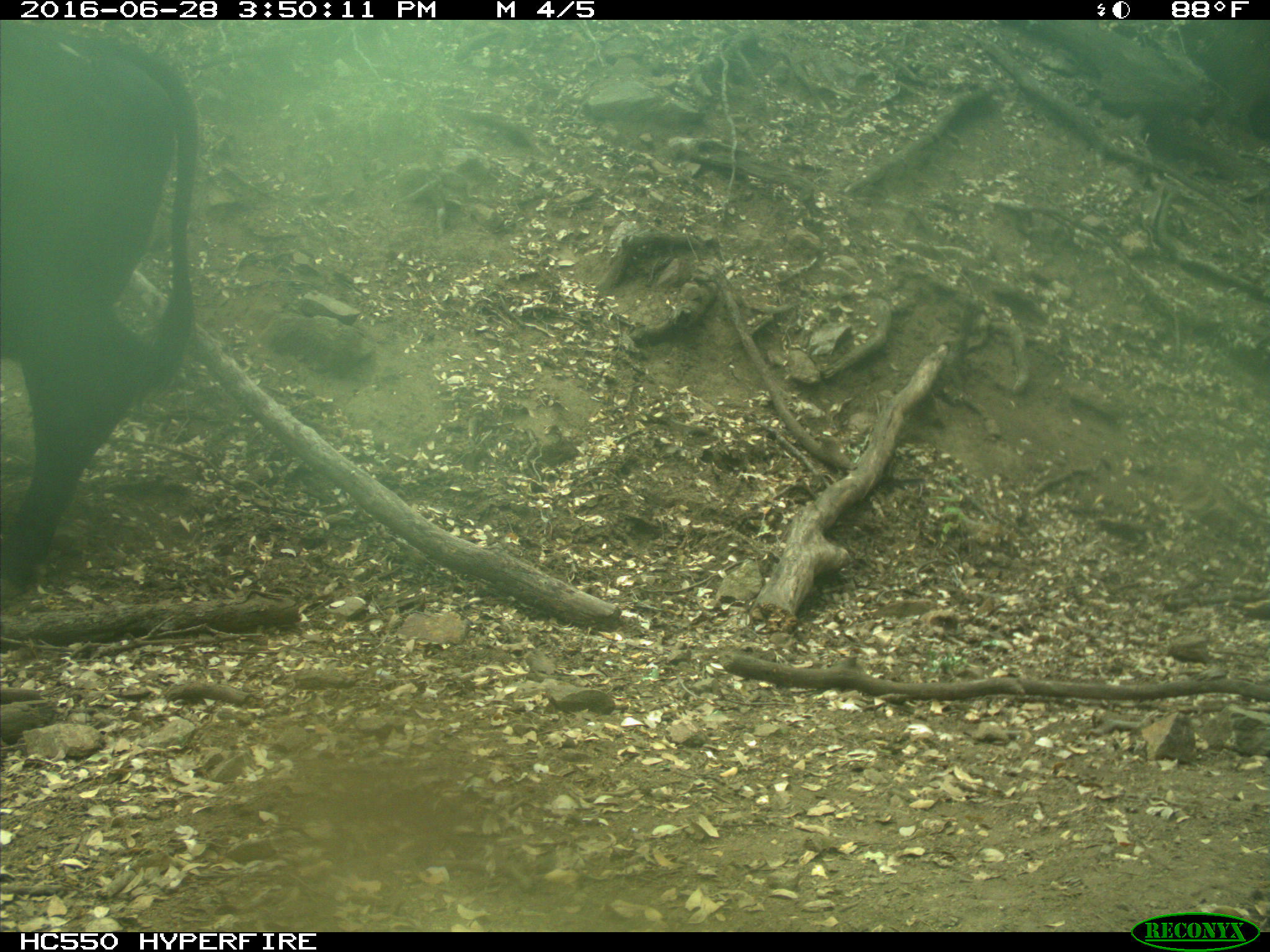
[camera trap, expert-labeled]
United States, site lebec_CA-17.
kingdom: Animalia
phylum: Chordata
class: Mammalia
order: Artiodactyla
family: Bovidae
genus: Bos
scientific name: Bos taurus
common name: domestic cow